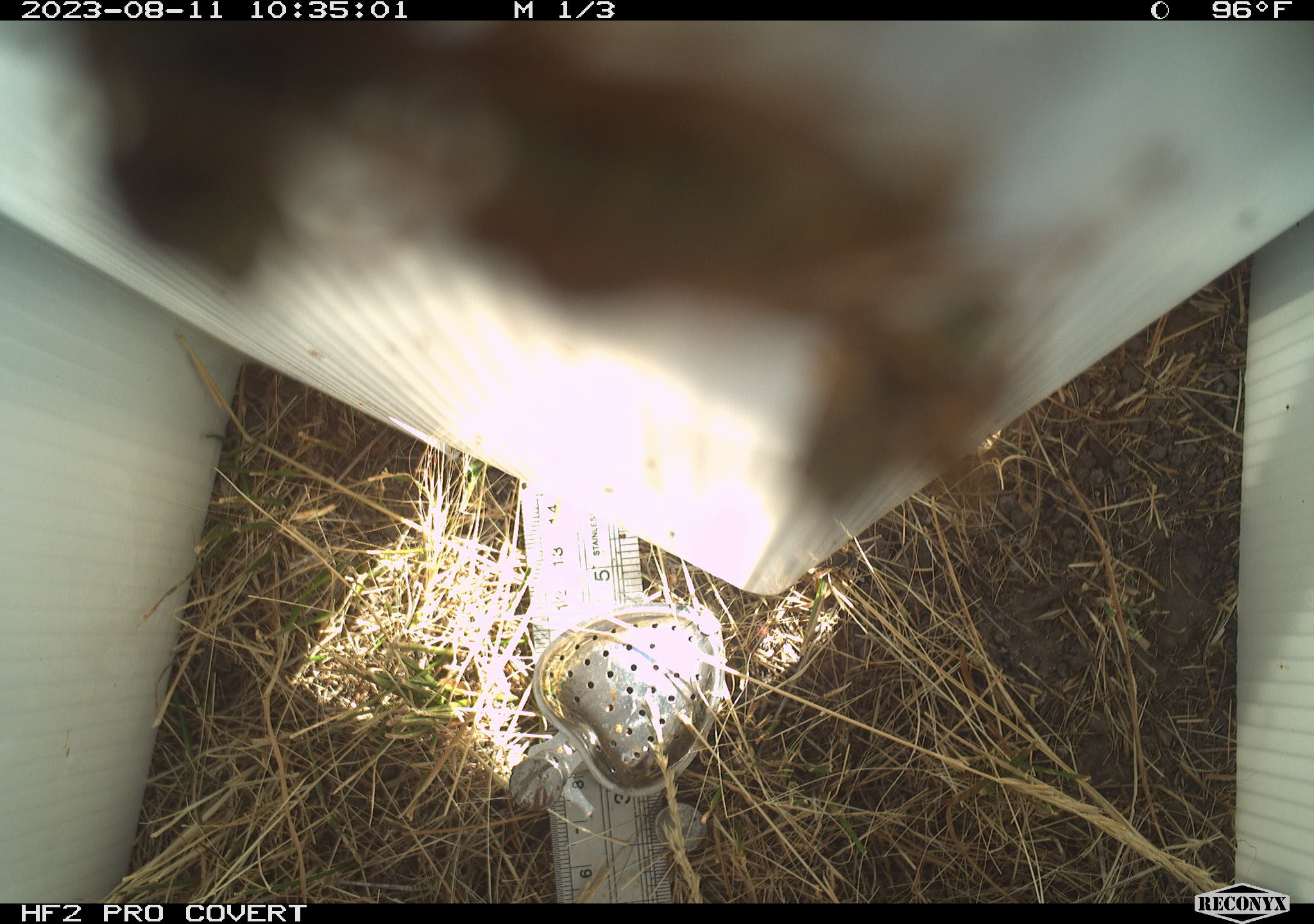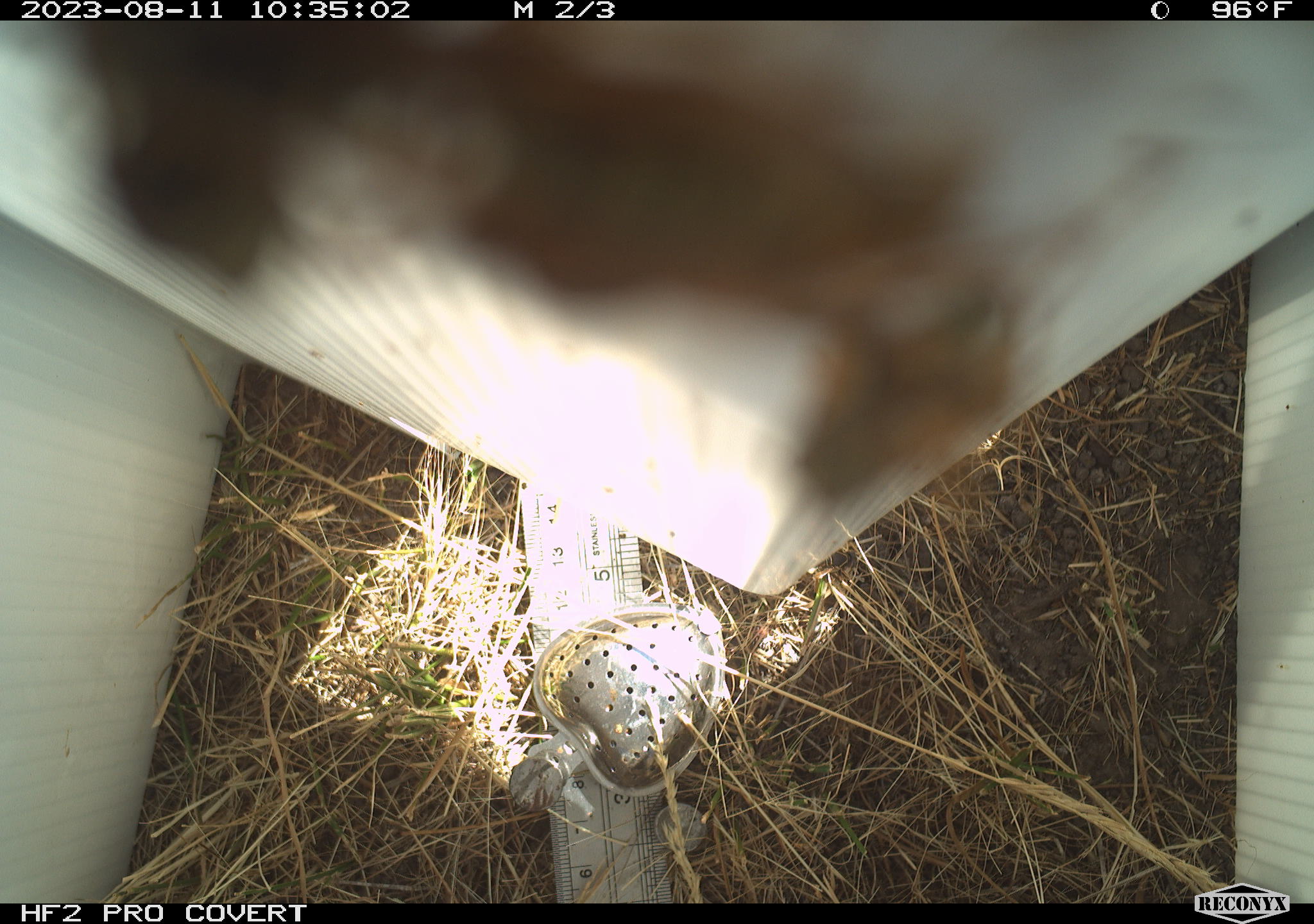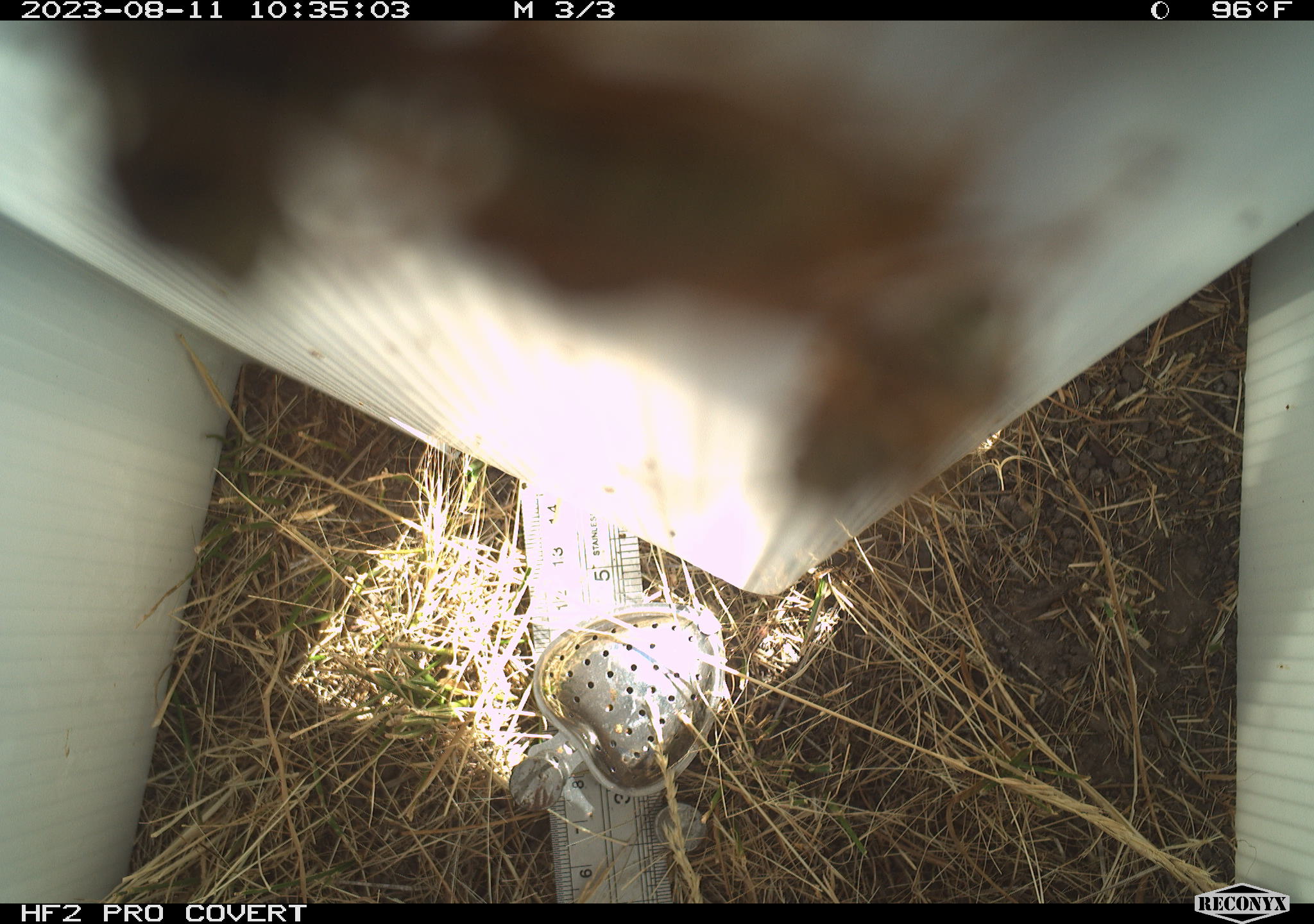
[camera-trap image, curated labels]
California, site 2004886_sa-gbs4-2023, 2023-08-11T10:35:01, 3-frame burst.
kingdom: Animalia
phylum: Arthropoda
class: Insecta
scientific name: Insecta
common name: insect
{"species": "insect (Insecta)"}